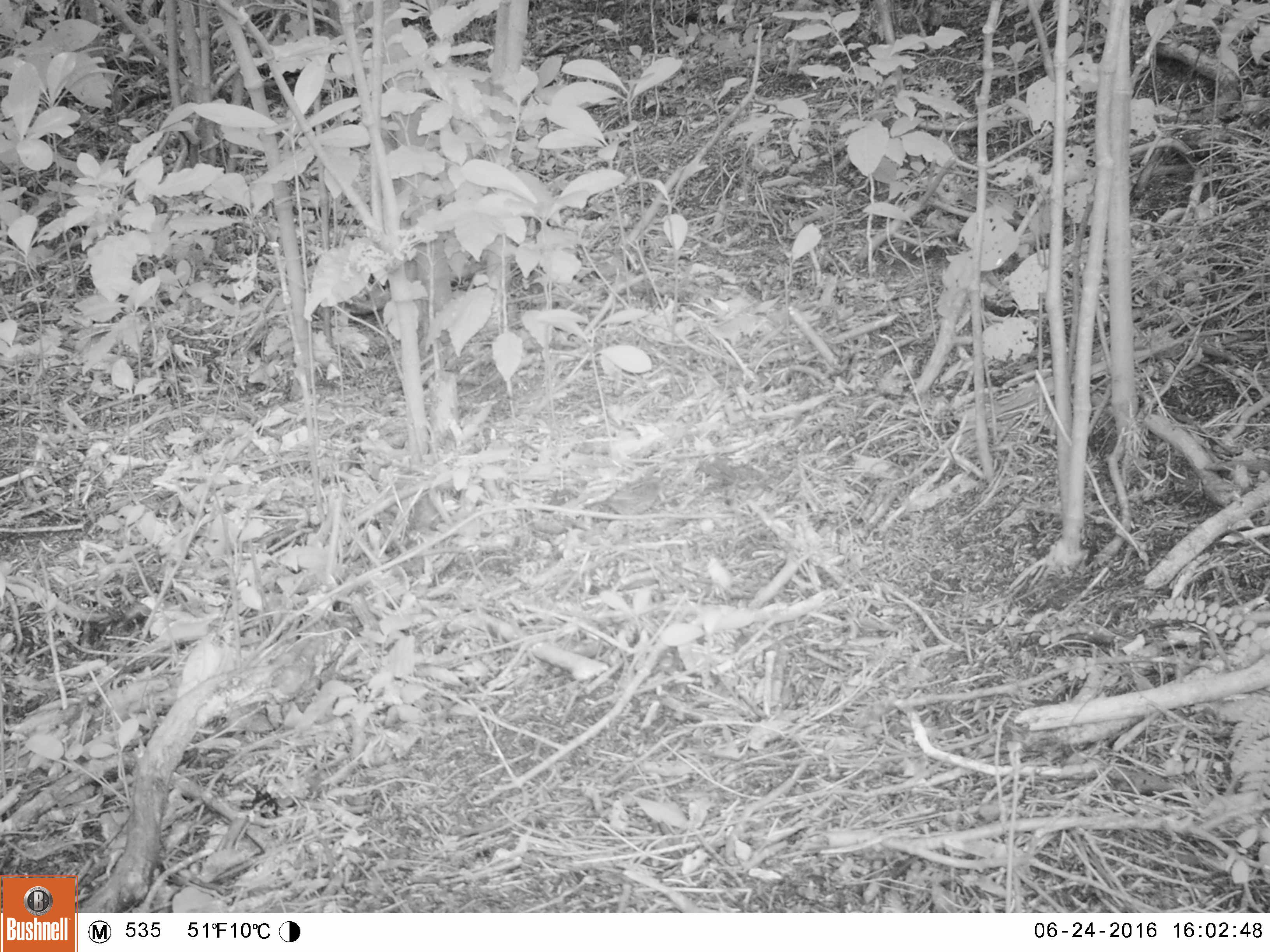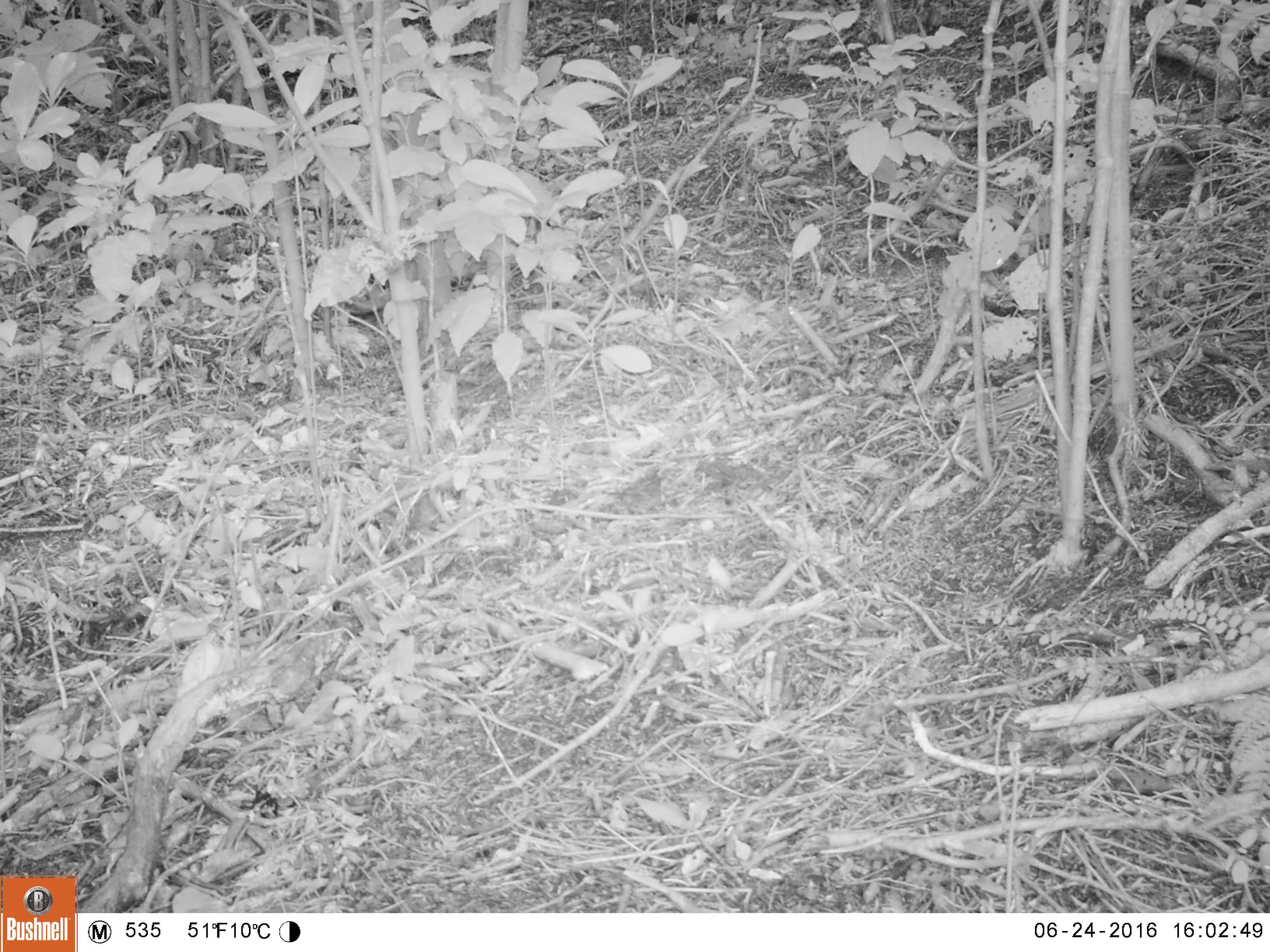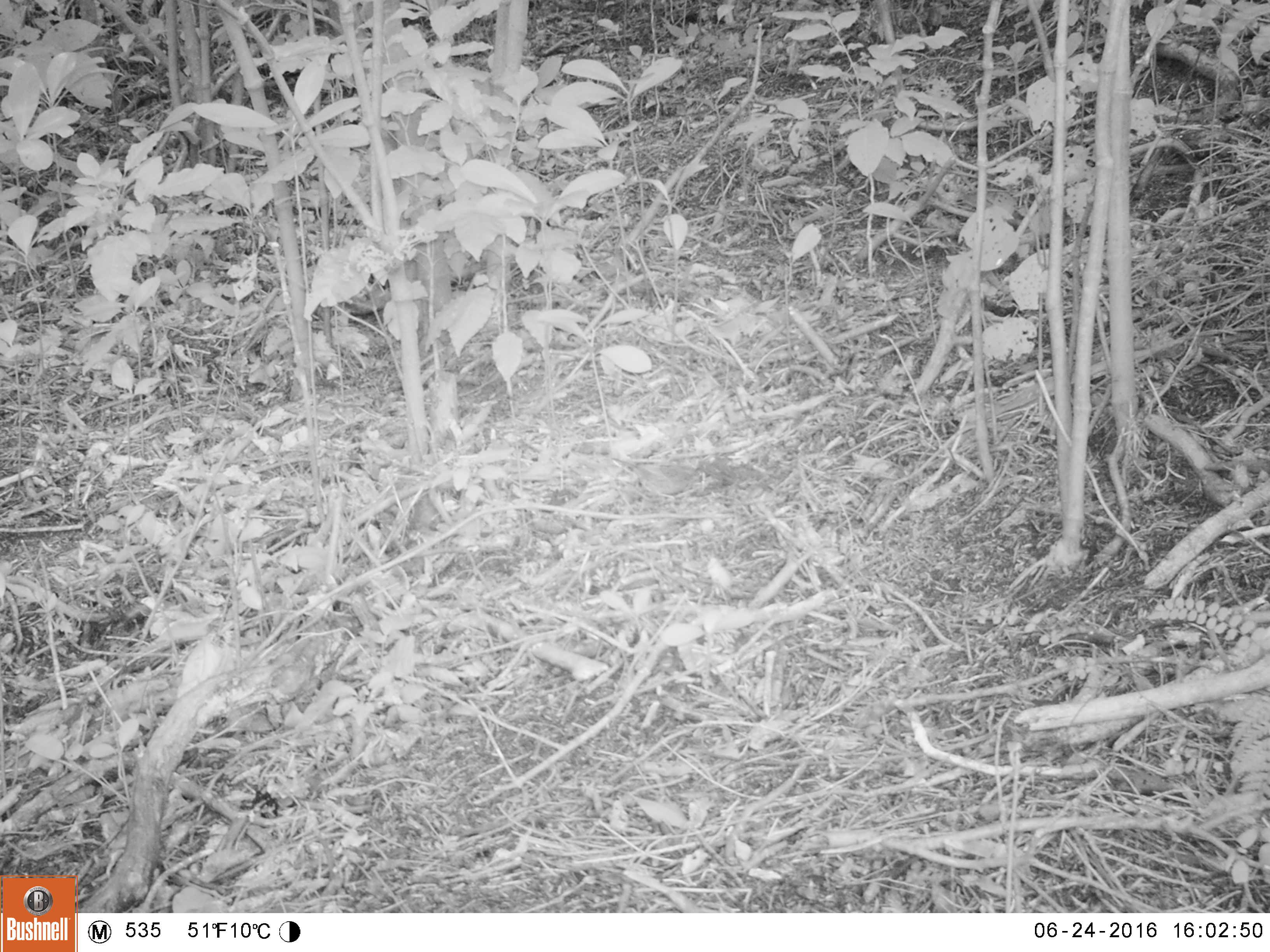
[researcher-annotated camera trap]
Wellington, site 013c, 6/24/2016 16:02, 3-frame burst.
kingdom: Animalia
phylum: Chordata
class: Aves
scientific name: Aves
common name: bird